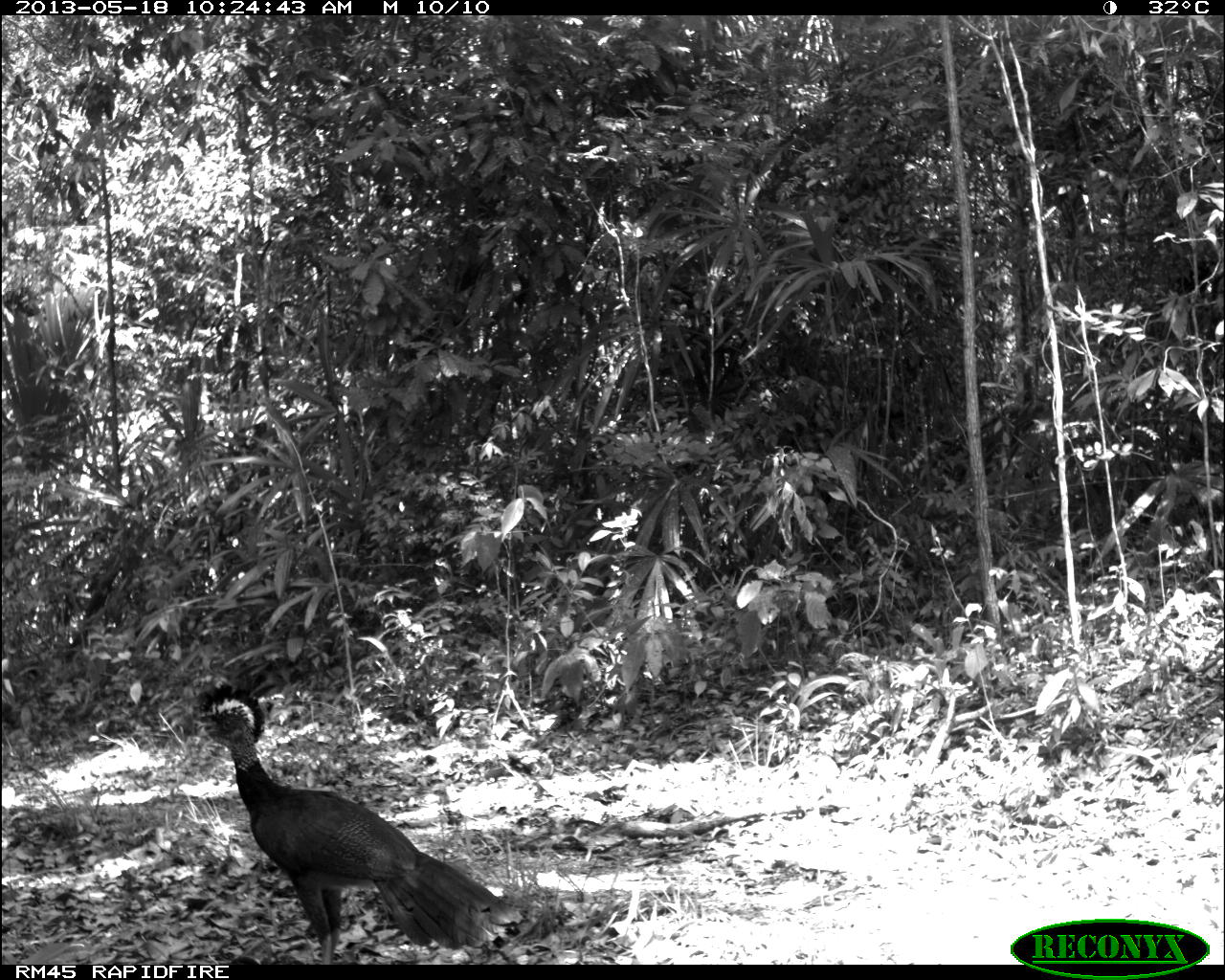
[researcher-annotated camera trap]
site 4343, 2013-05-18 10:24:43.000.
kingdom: Animalia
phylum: Chordata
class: Aves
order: Galliformes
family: Cracidae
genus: Crax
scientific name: Crax rubra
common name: great curassow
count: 2